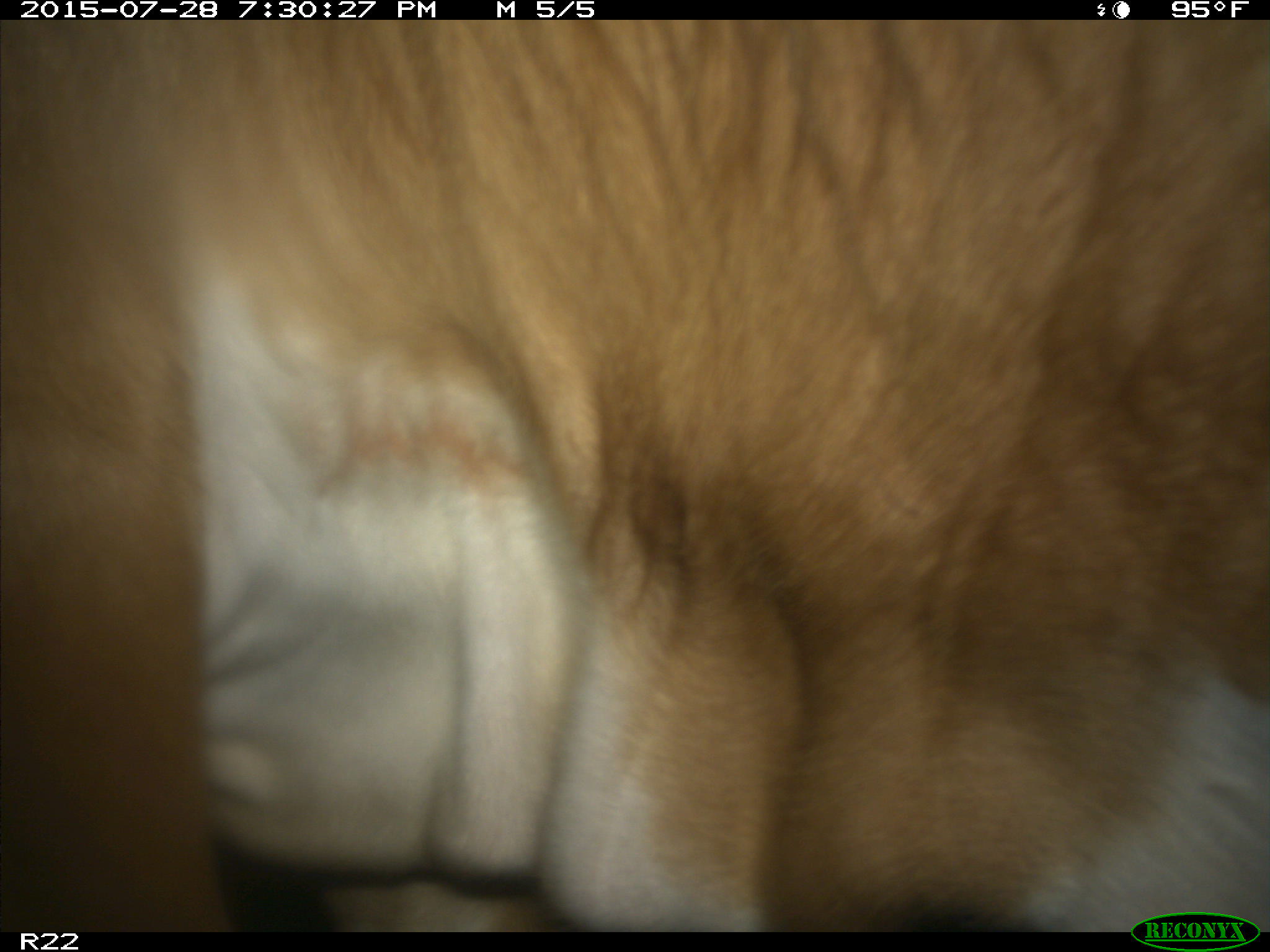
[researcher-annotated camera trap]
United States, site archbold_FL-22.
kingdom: Animalia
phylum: Chordata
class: Mammalia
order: Artiodactyla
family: Bovidae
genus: Bos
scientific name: Bos taurus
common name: domestic cow